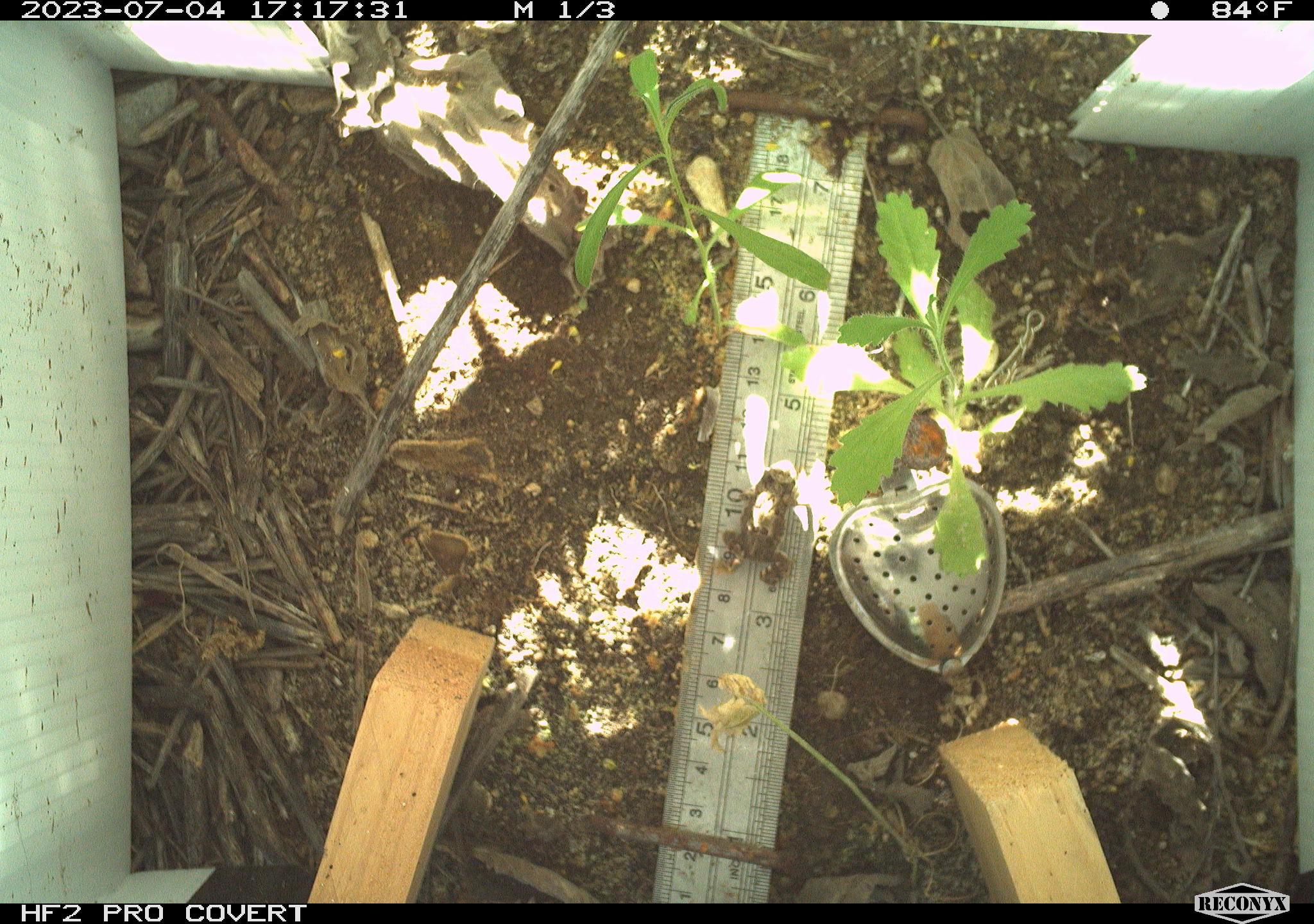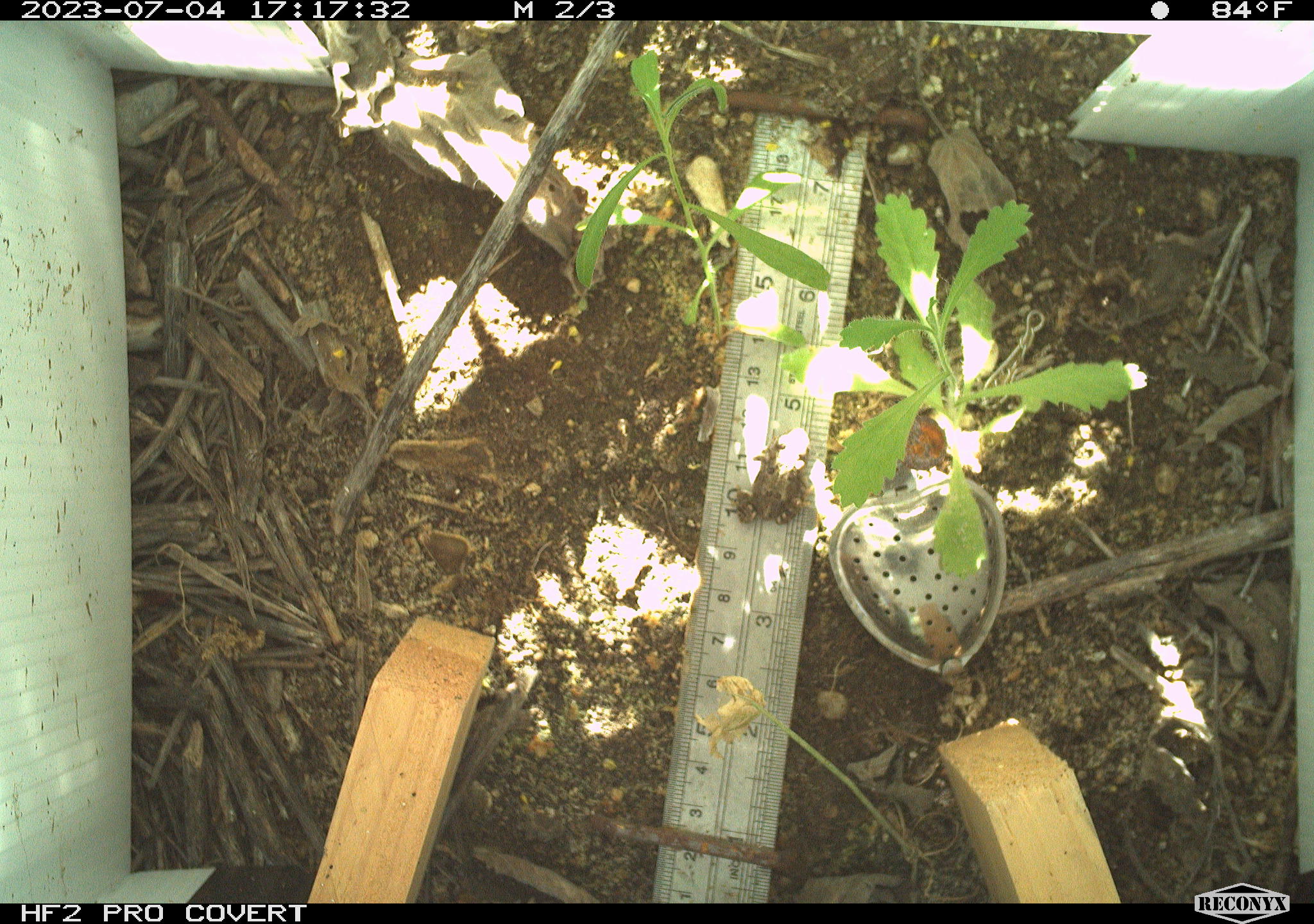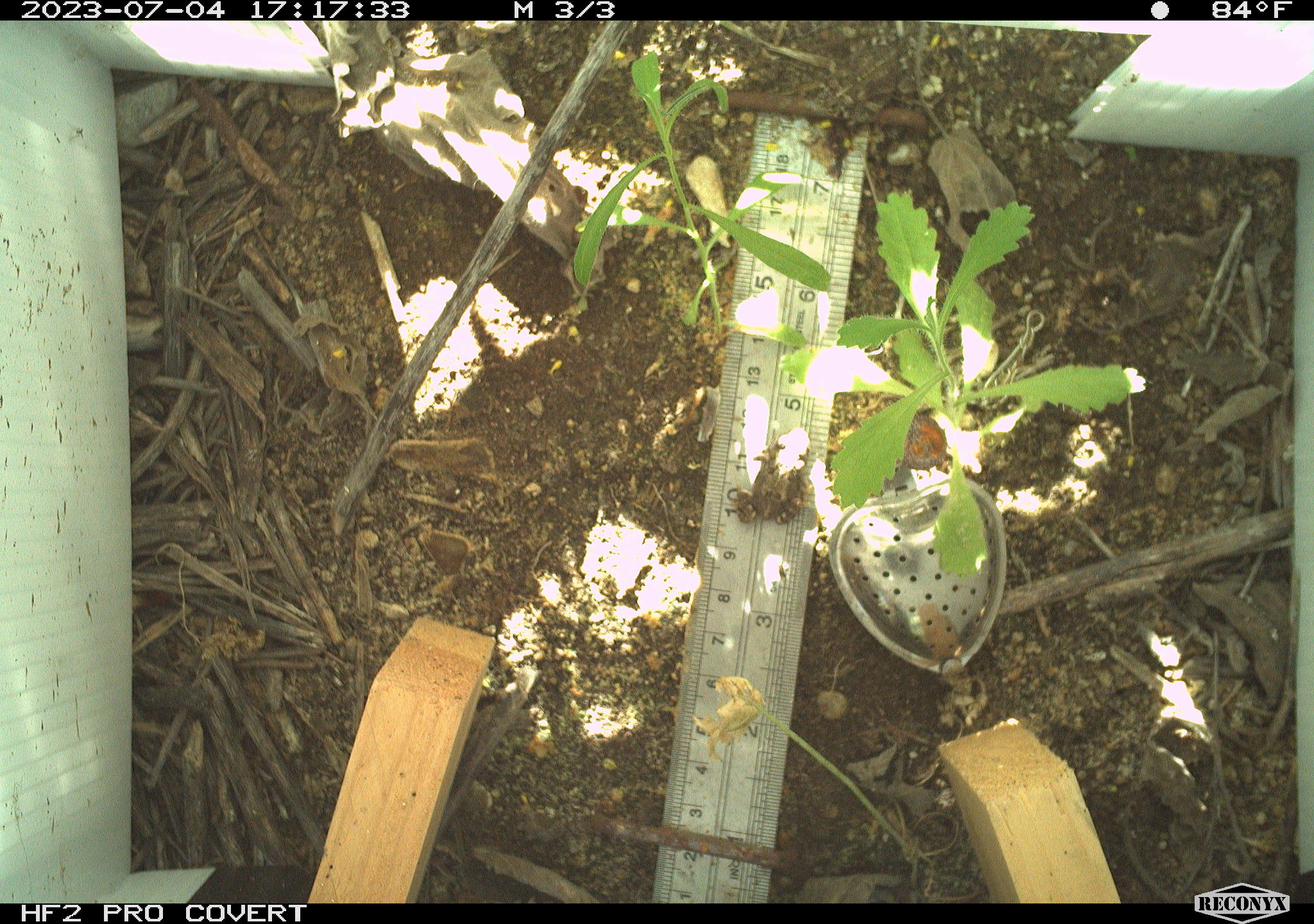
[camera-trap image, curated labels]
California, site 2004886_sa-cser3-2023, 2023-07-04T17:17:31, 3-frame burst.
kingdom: Animalia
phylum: Chordata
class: Amphibia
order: Anura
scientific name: Anura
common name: frogs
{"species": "frogs (Anura)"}